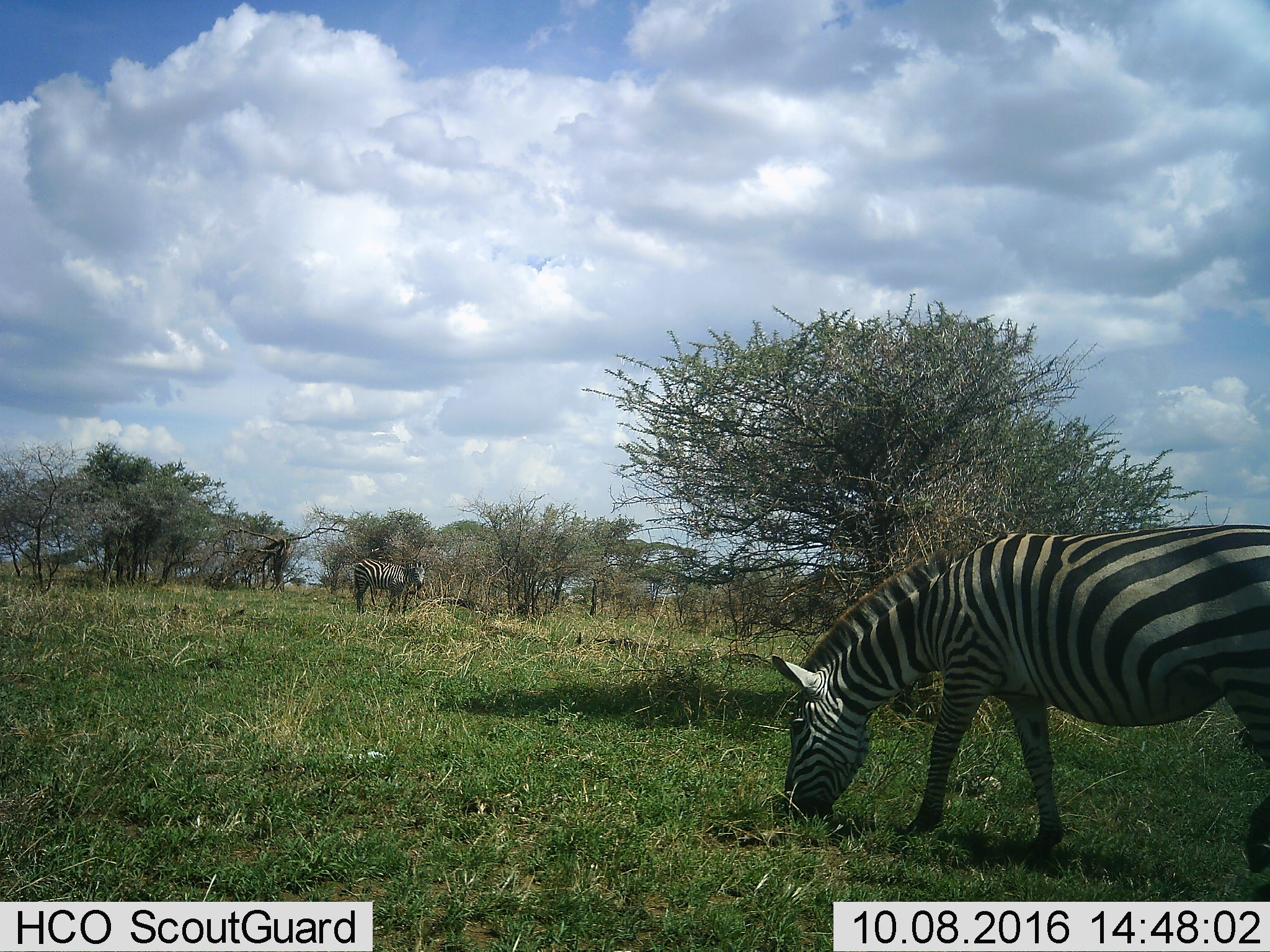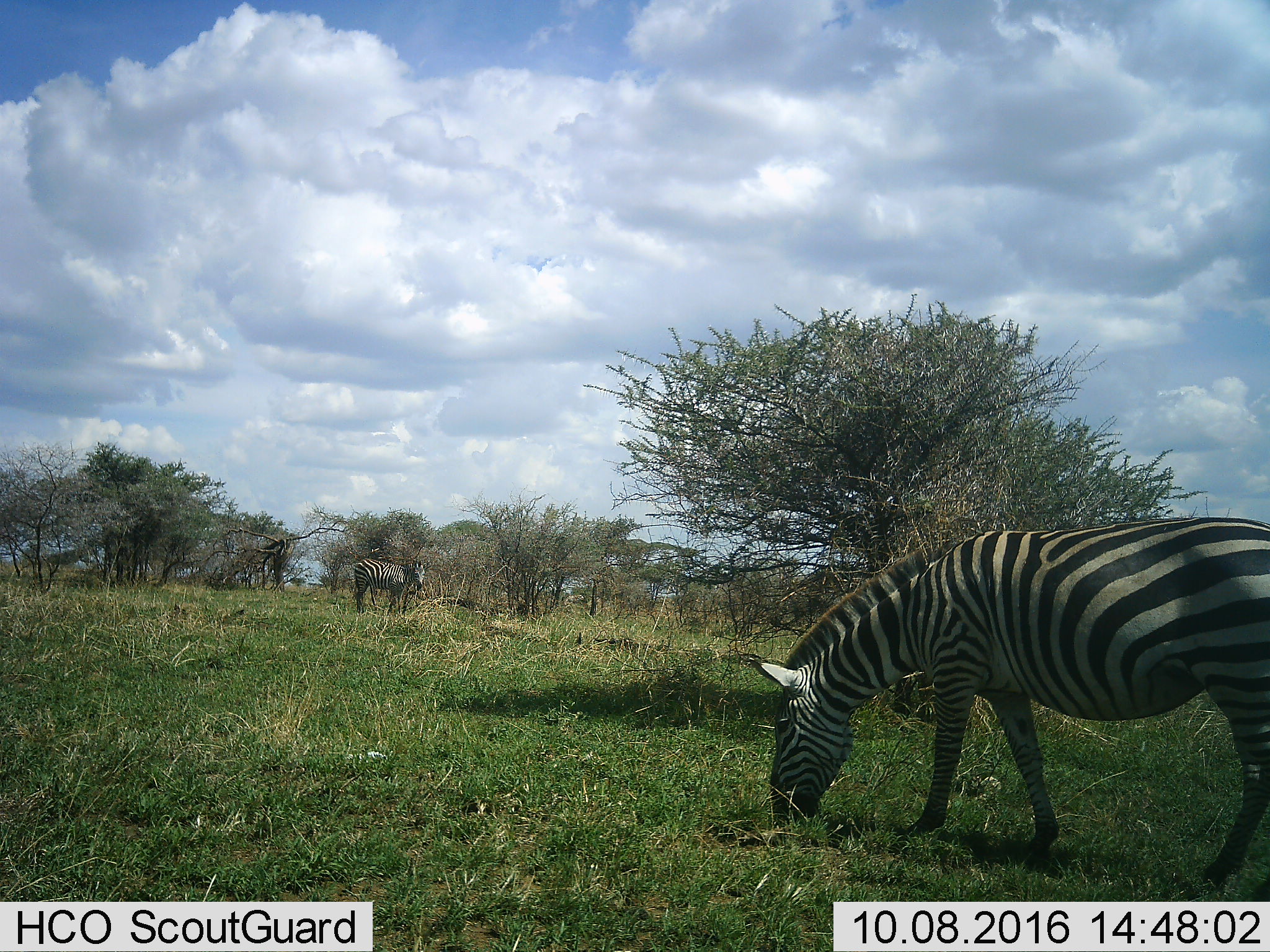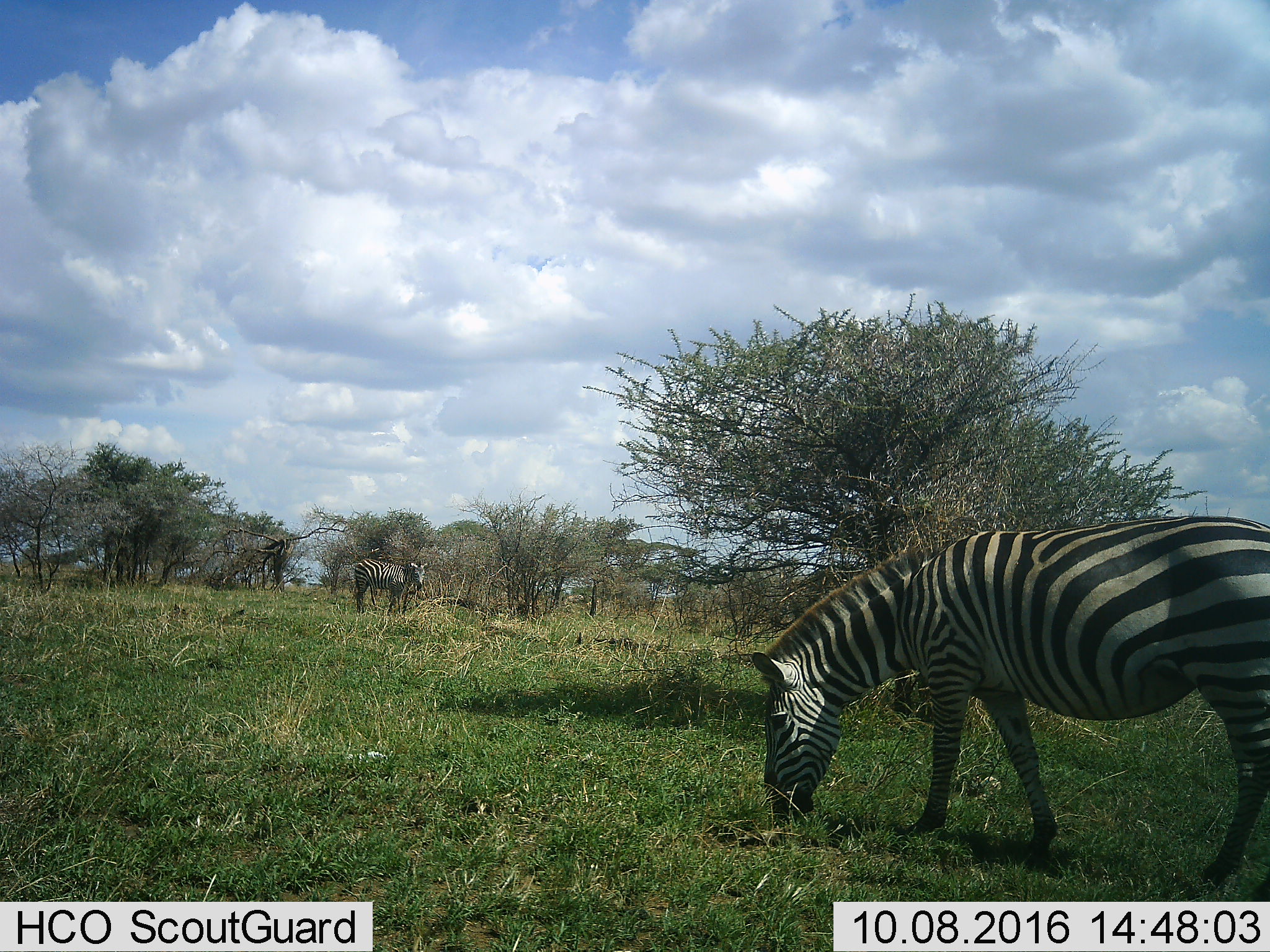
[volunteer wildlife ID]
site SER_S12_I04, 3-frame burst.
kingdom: Animalia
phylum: Chordata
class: Mammalia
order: Perissodactyla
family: Equidae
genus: Equus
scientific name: Equus quagga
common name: plains zebra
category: zebraplains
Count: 2.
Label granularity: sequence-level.